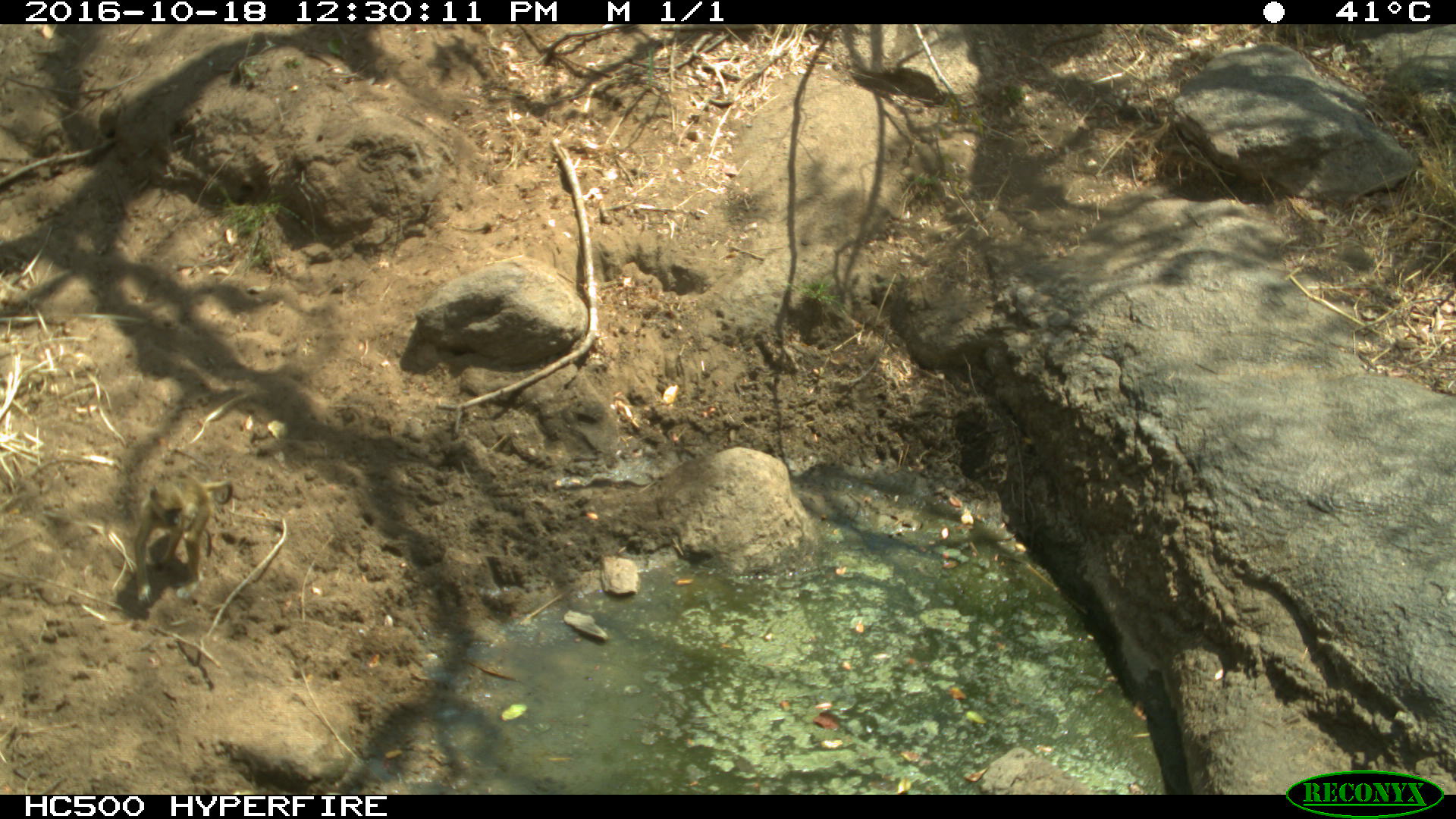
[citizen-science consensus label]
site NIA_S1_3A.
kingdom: Animalia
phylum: Chordata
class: Mammalia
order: Primates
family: Cercopithecidae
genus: Papio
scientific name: Papio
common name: baboon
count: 1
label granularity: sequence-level